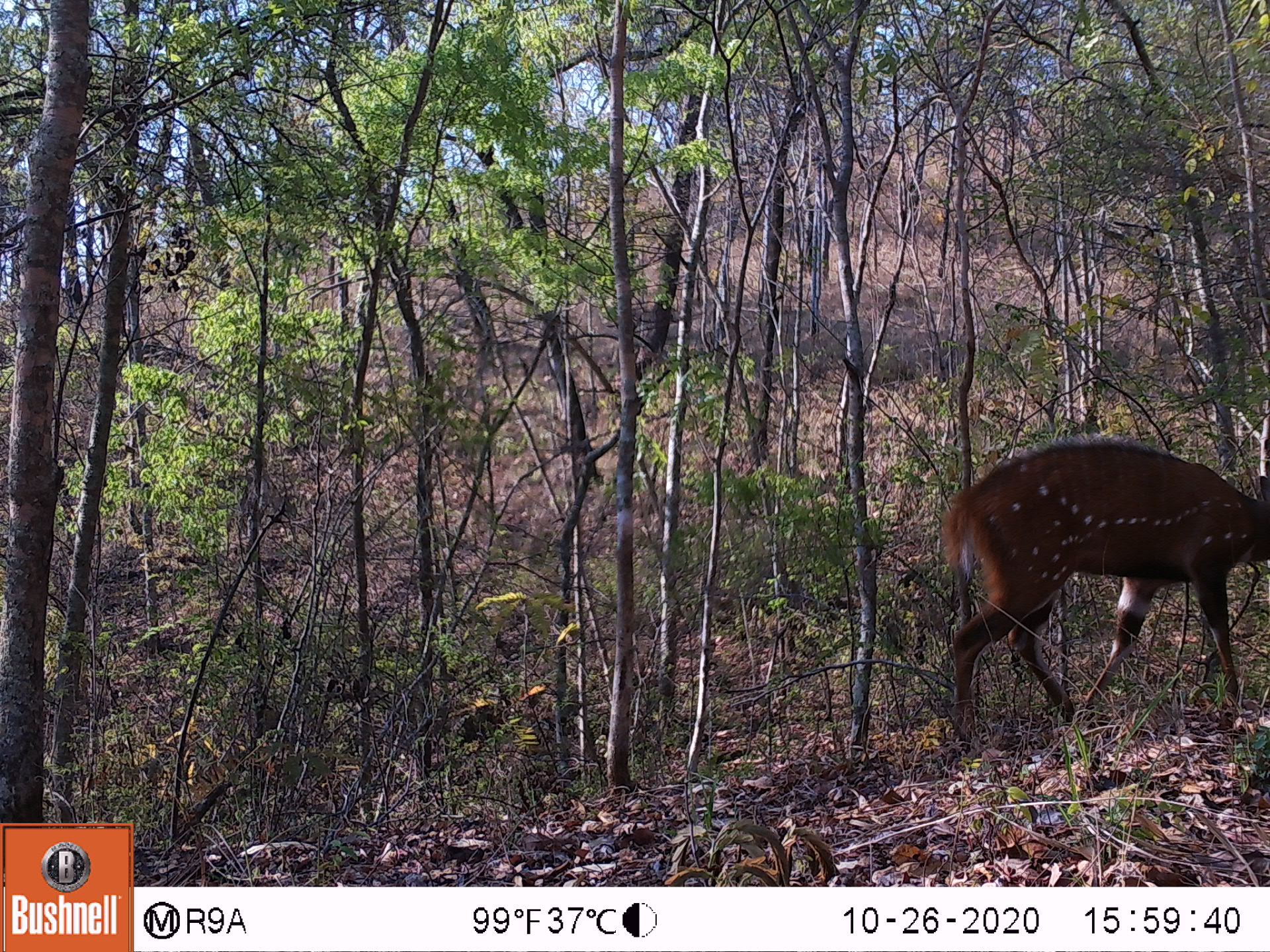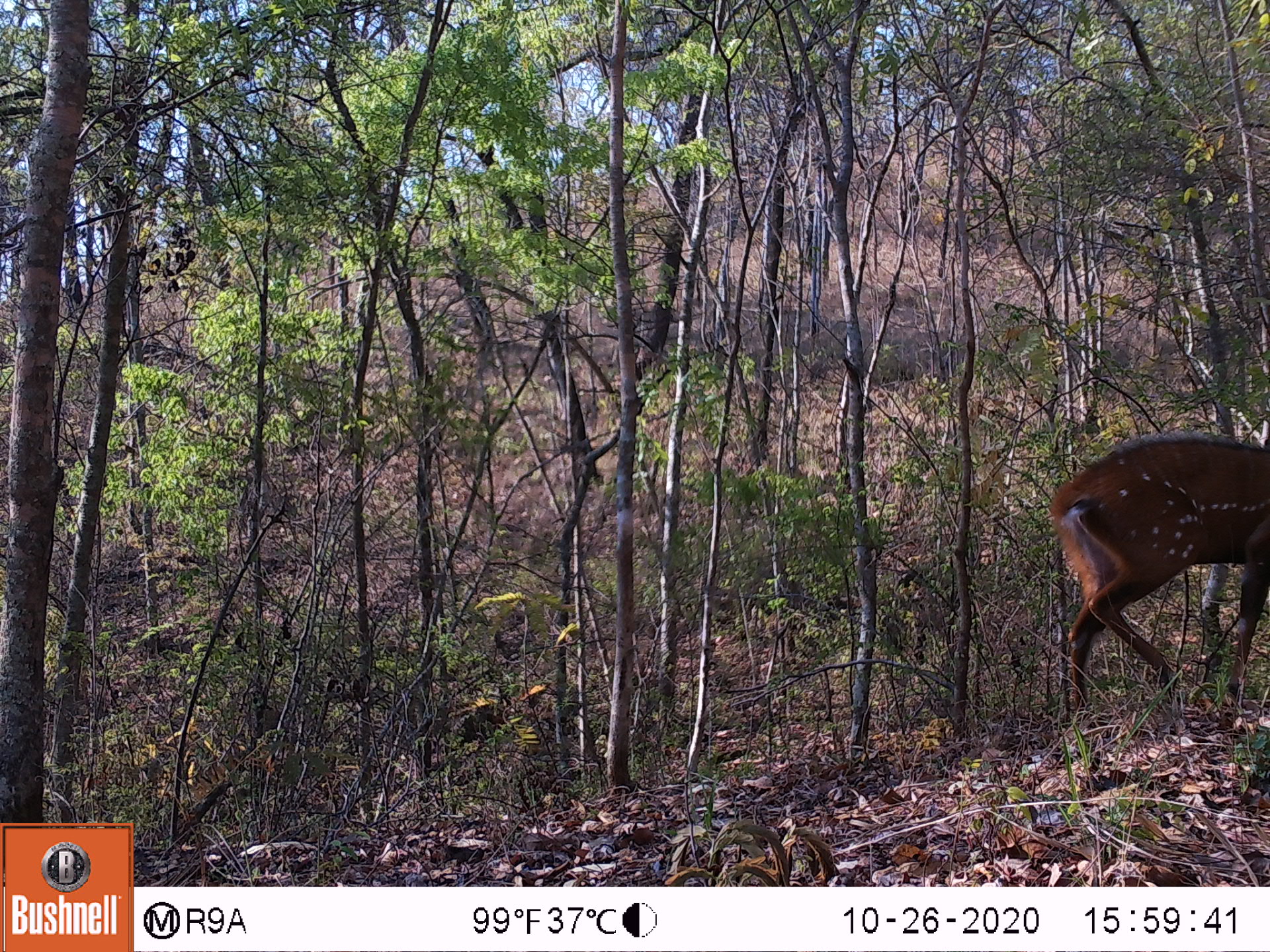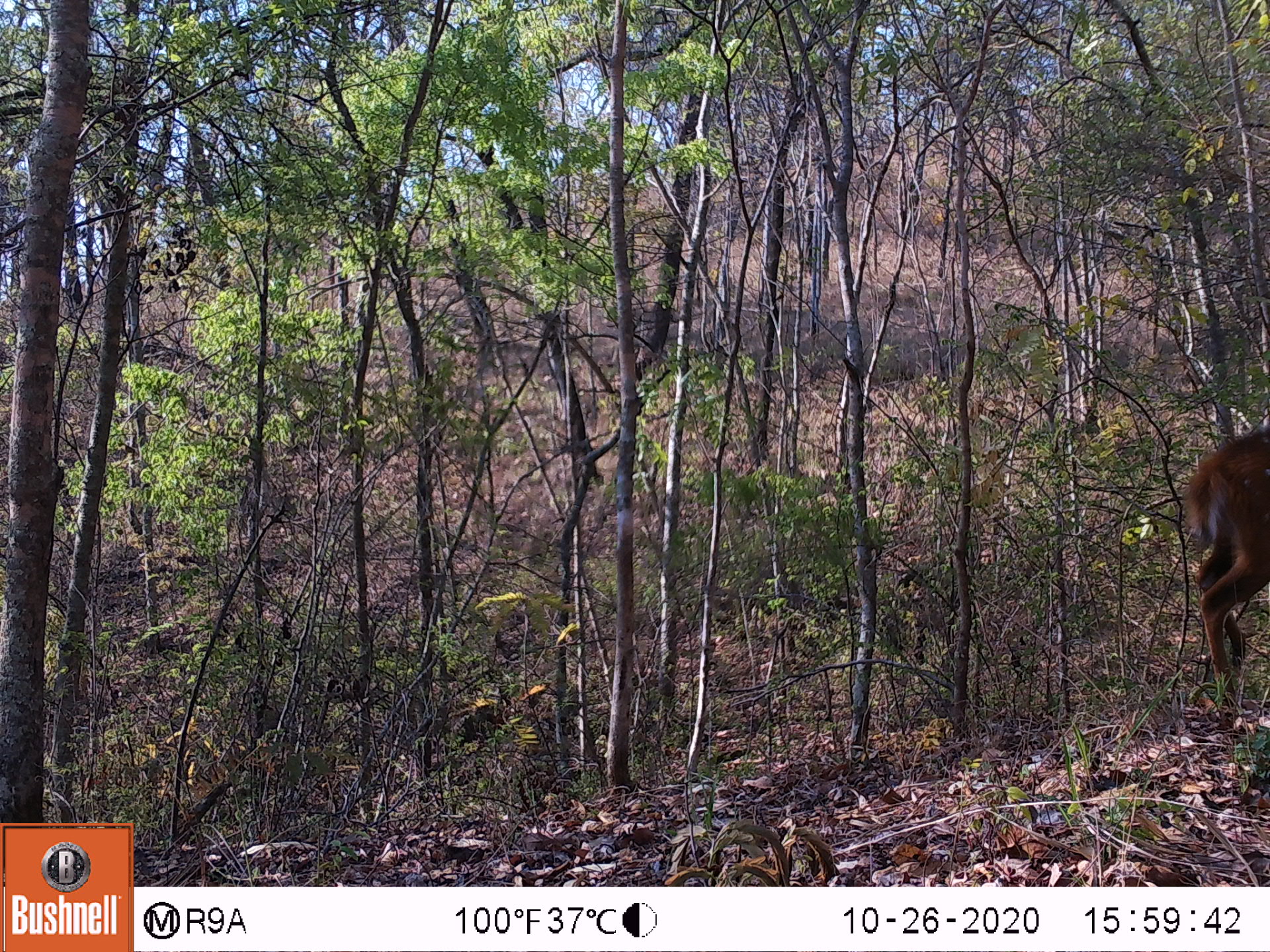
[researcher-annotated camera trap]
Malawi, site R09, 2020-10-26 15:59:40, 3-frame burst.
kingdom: Animalia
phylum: Chordata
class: Mammalia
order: Artiodactyla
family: Bovidae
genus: Tragelaphus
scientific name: Tragelaphus sylvaticus sylvaticus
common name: cape bushbuck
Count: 1.